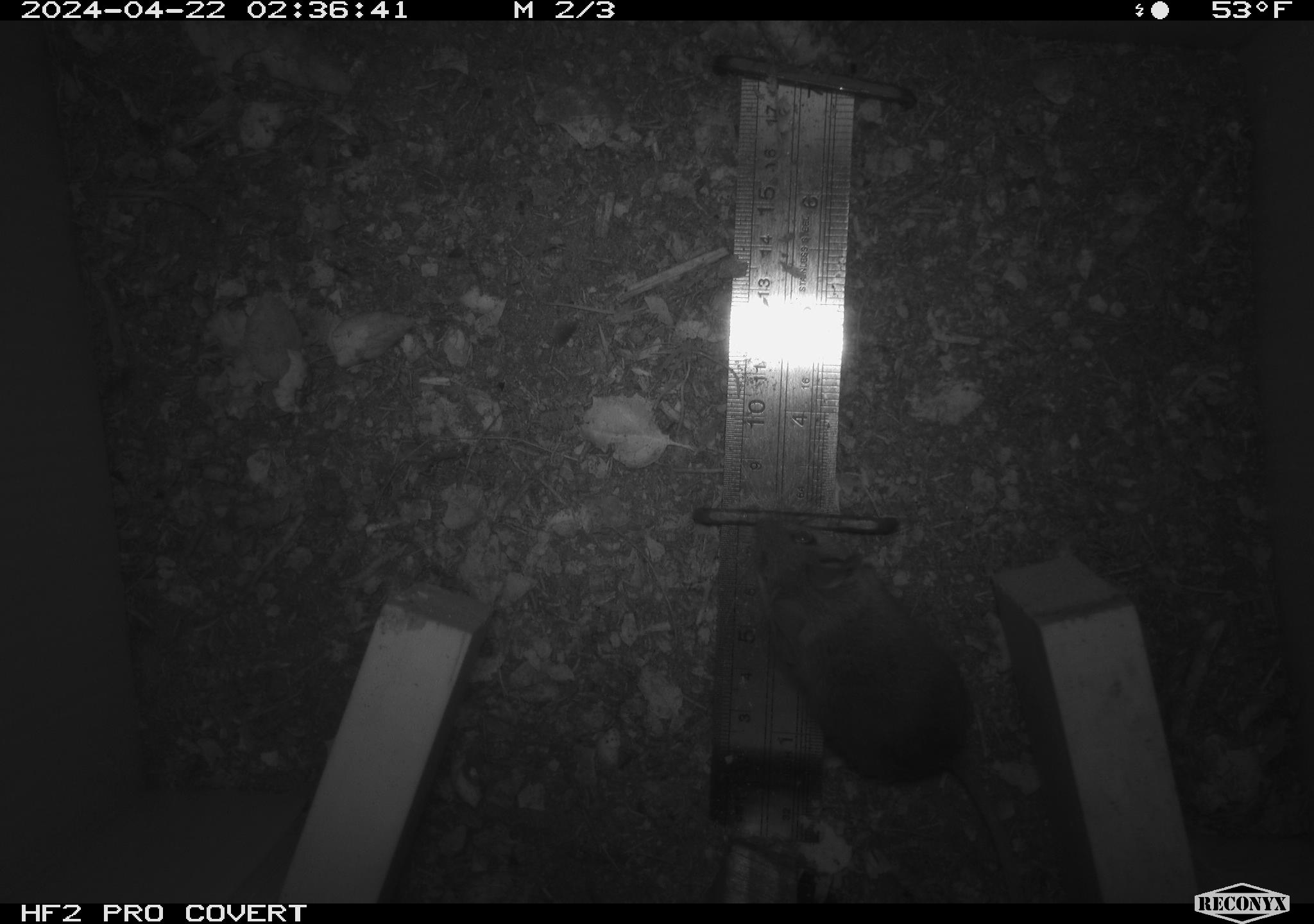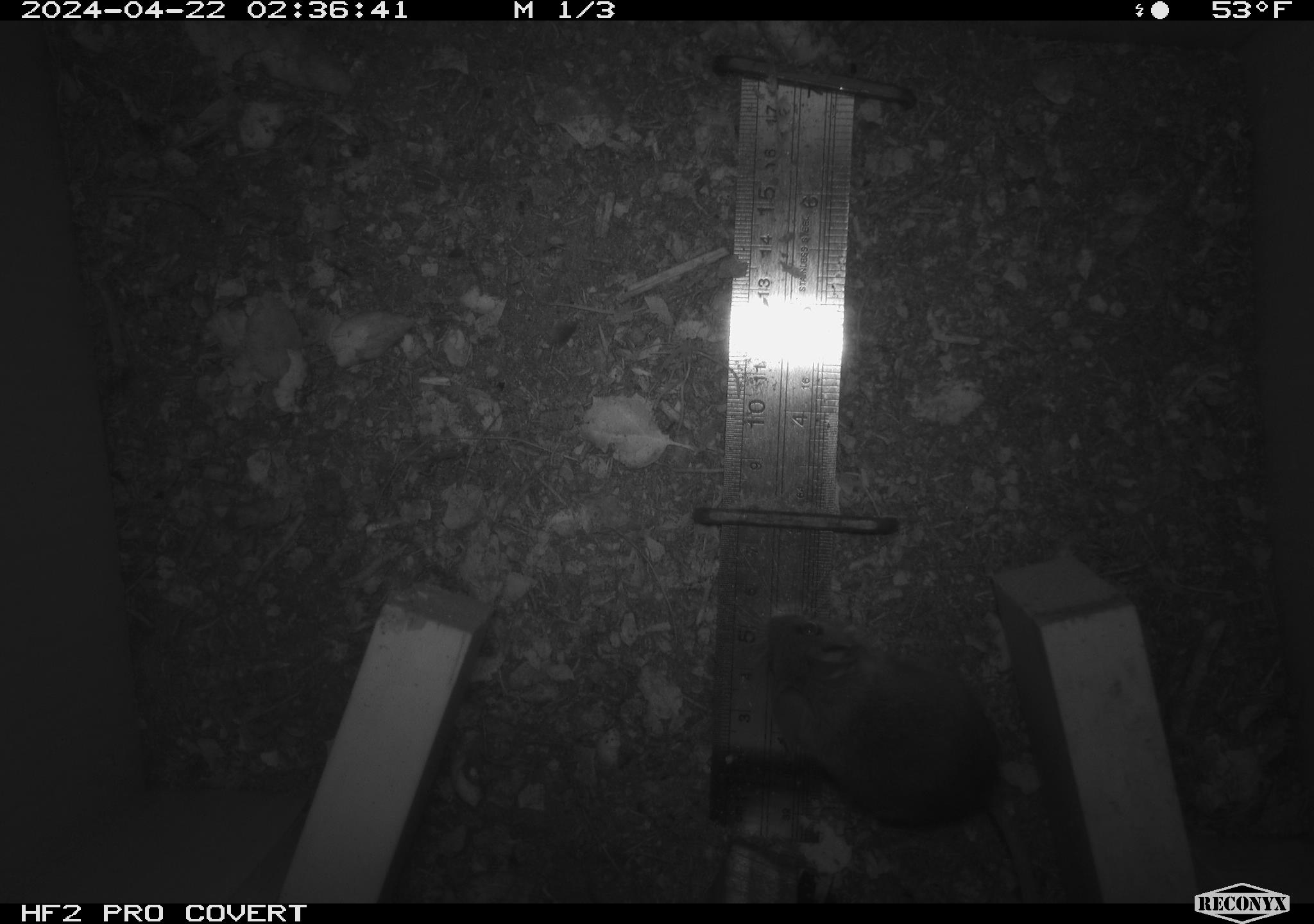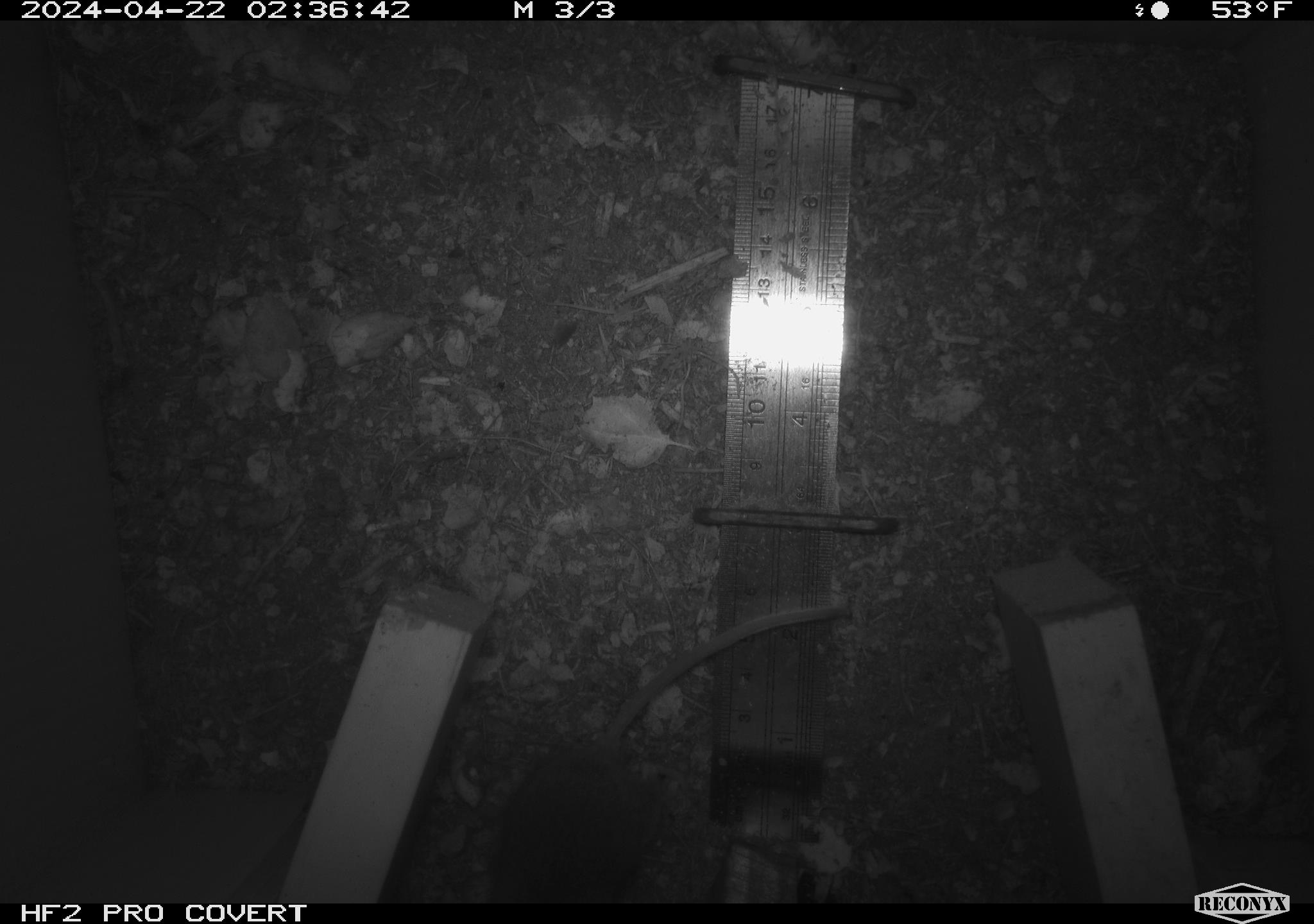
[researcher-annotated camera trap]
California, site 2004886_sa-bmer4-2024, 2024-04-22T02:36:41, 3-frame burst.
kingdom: Animalia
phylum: Chordata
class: Mammalia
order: Rodentia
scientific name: Rodentia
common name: mouse species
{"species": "mouse species (Rodentia)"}